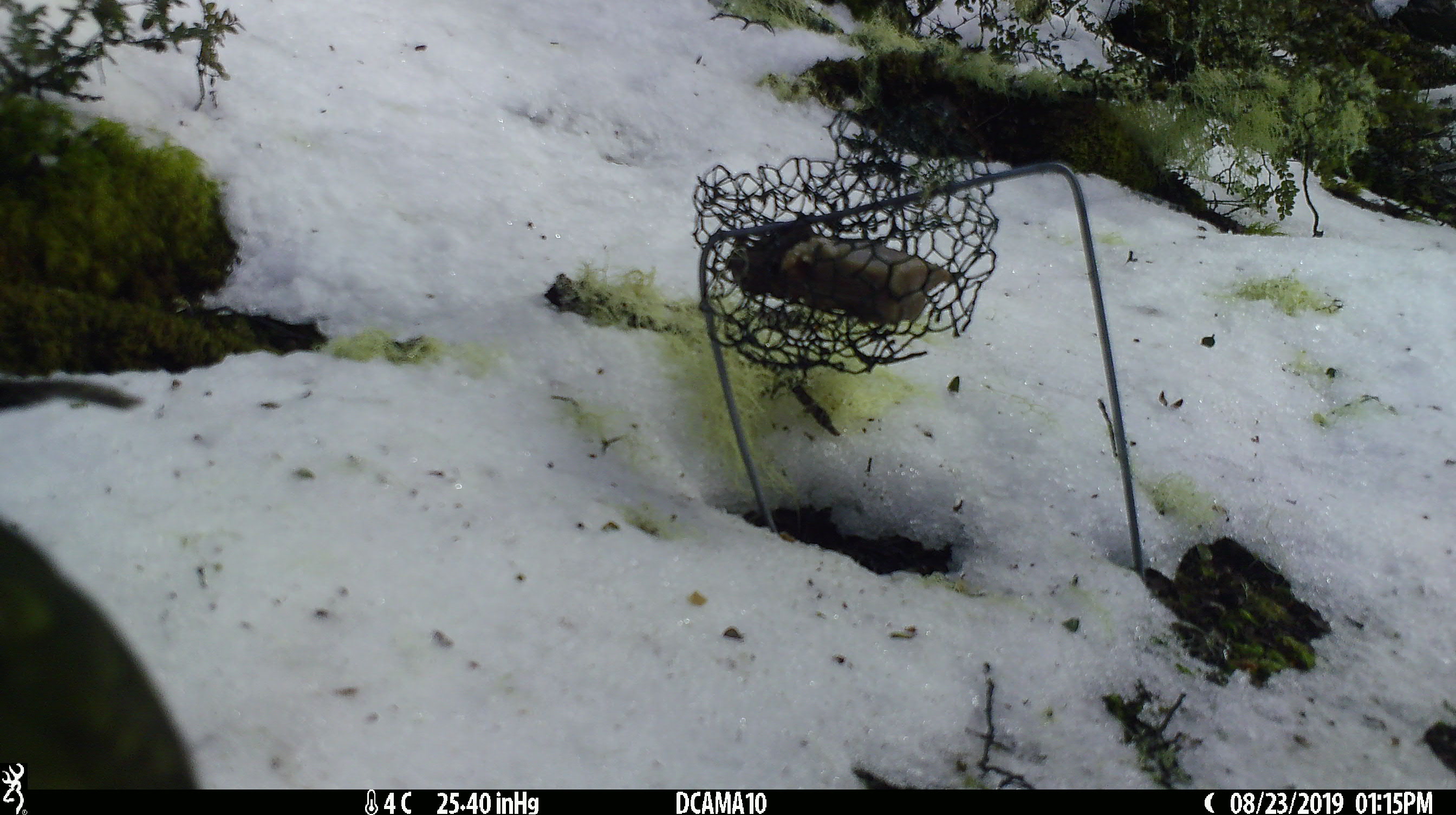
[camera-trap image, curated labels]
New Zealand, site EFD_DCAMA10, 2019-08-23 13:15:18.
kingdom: Animalia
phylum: Chordata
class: Aves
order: Psittaciformes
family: Strigopidae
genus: Nestor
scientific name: Nestor notabilis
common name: kea